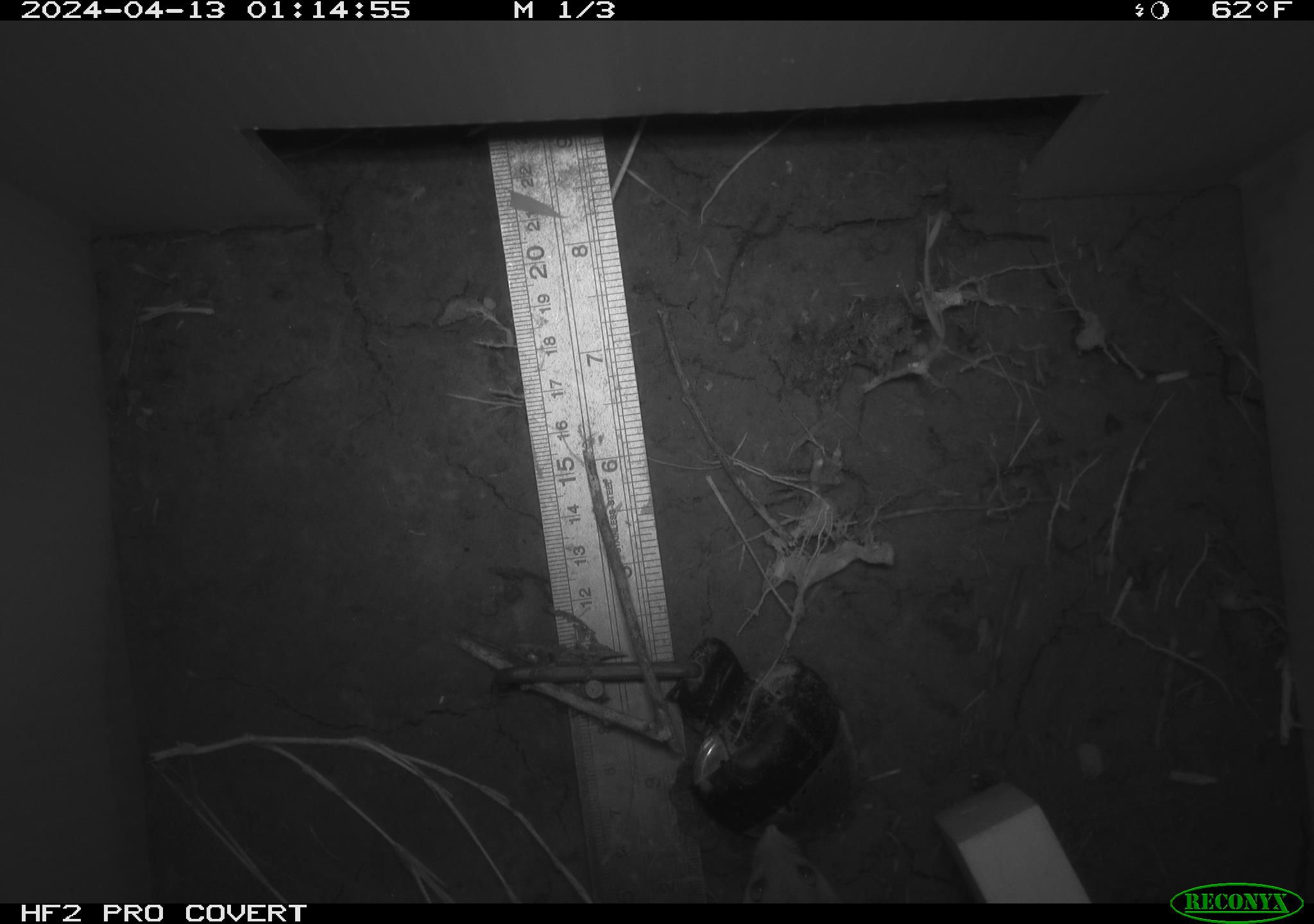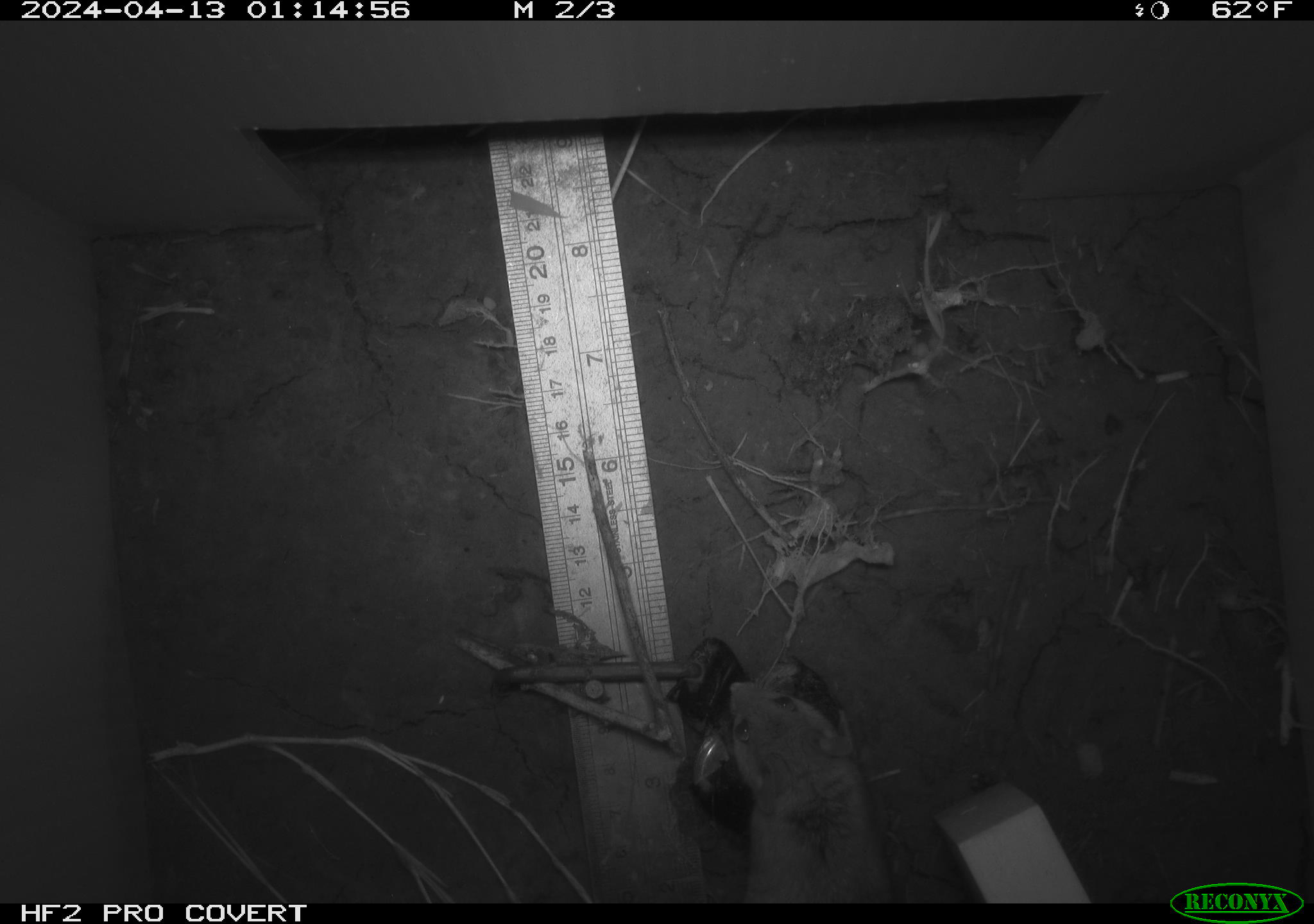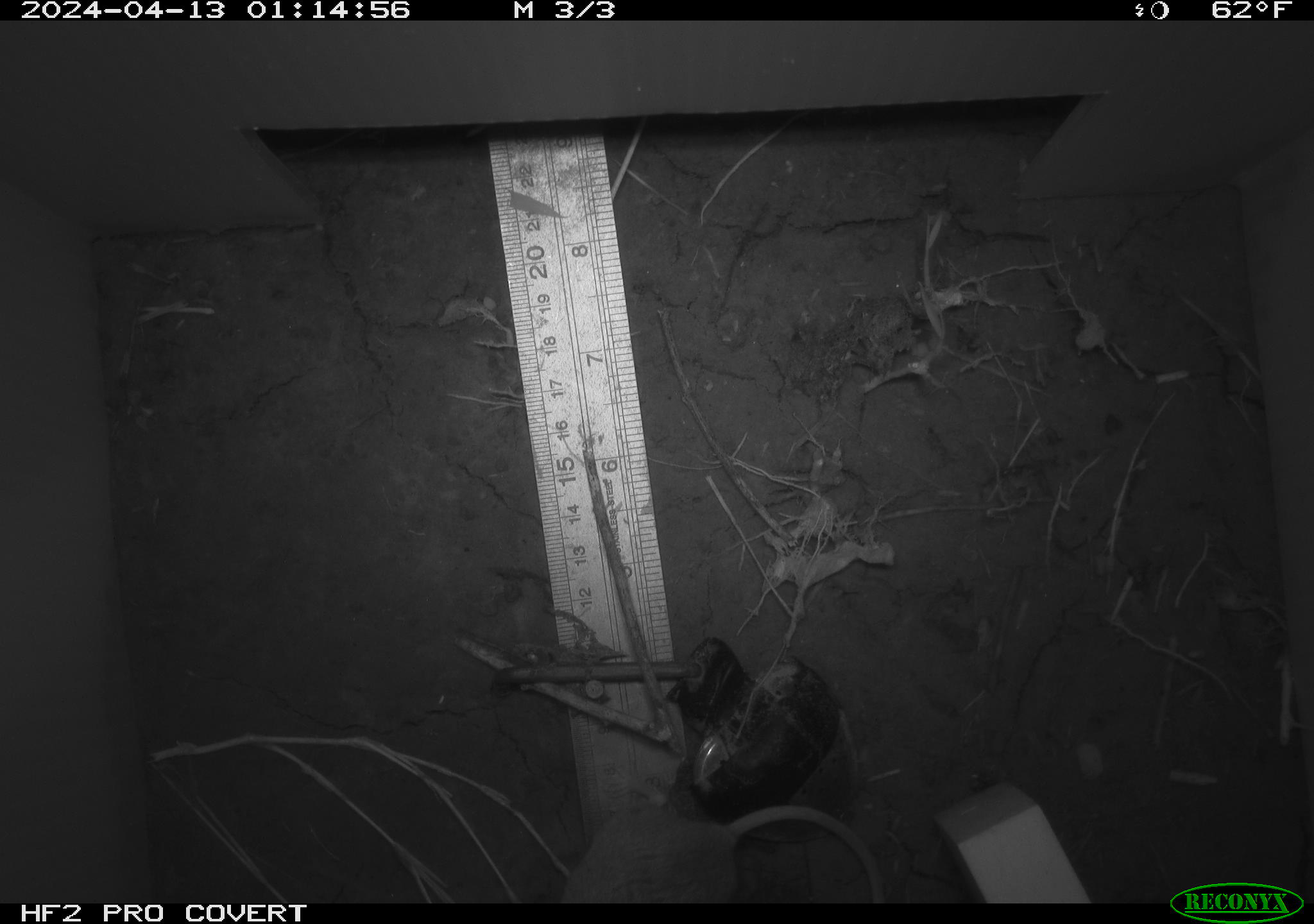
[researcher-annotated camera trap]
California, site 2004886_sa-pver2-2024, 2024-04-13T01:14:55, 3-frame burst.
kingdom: Animalia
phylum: Chordata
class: Mammalia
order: Rodentia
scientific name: Rodentia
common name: mouse species